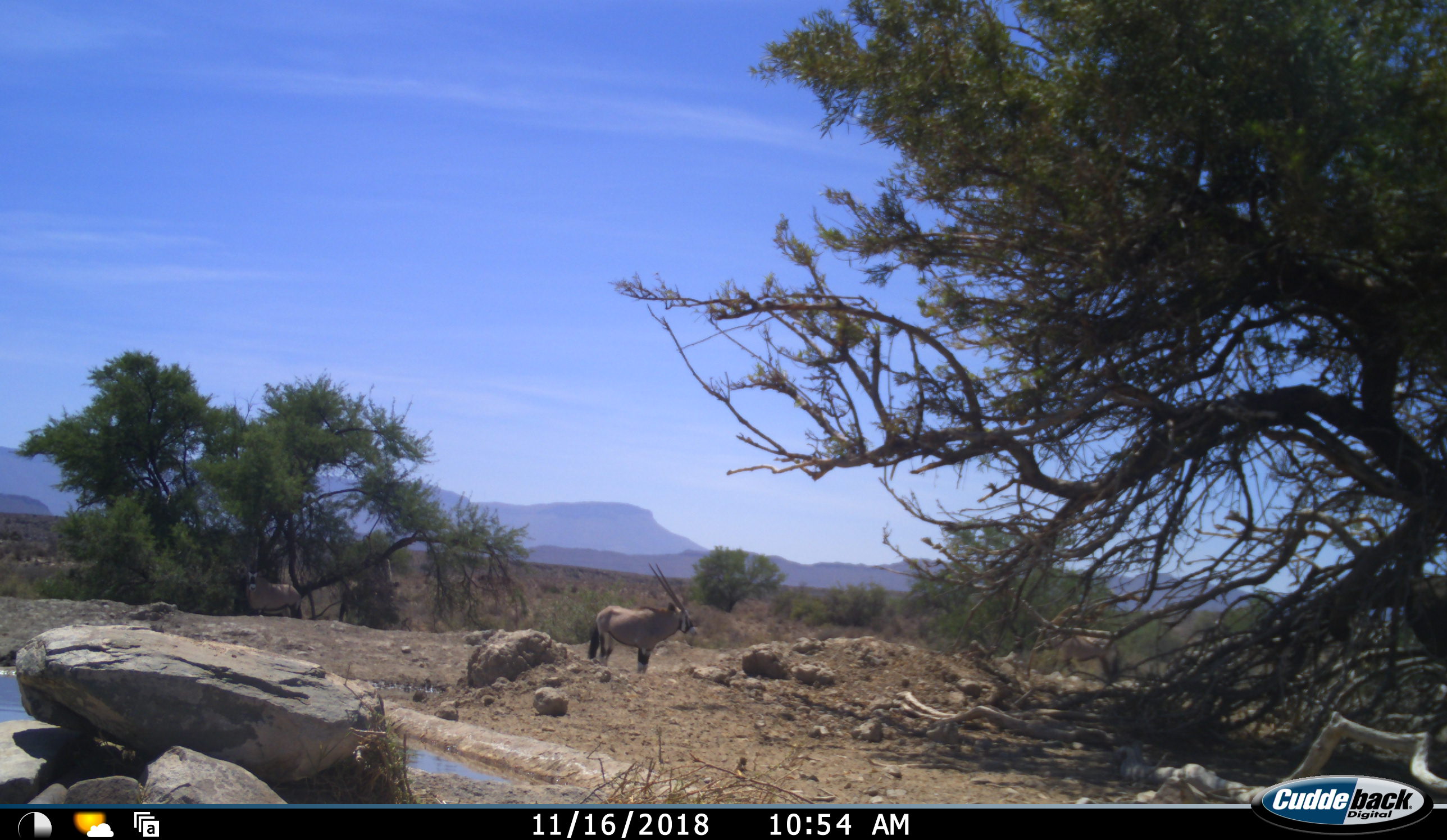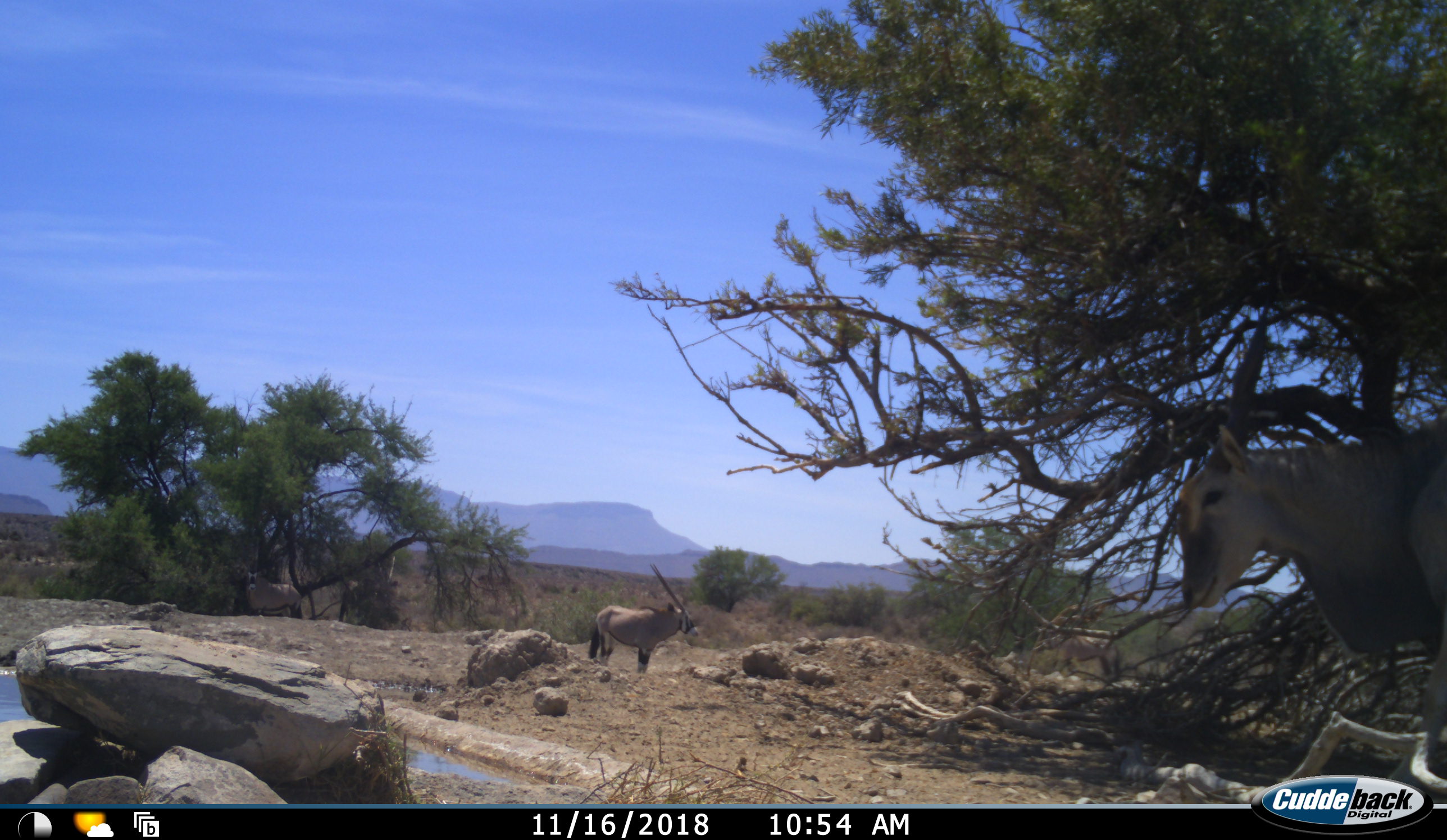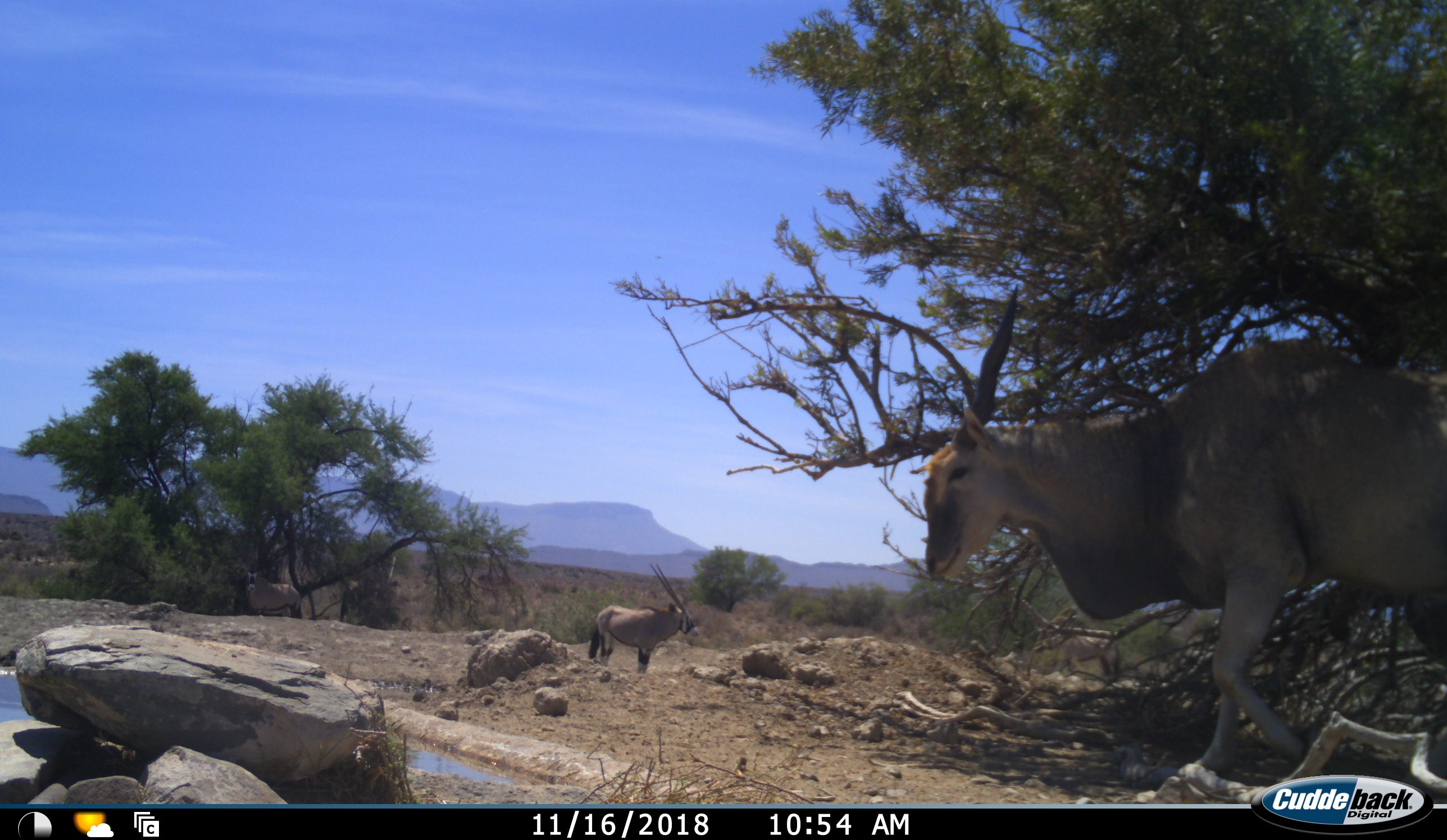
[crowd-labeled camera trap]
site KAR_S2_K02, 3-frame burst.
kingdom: Animalia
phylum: Chordata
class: Mammalia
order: Artiodactyla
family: Bovidae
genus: Tragelaphus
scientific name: Tragelaphus oryx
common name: eland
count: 1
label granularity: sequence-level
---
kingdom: Animalia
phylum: Chordata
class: Mammalia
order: Artiodactyla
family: Bovidae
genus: Oryx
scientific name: Oryx gazella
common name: gemsbok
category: oryx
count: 2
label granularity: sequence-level